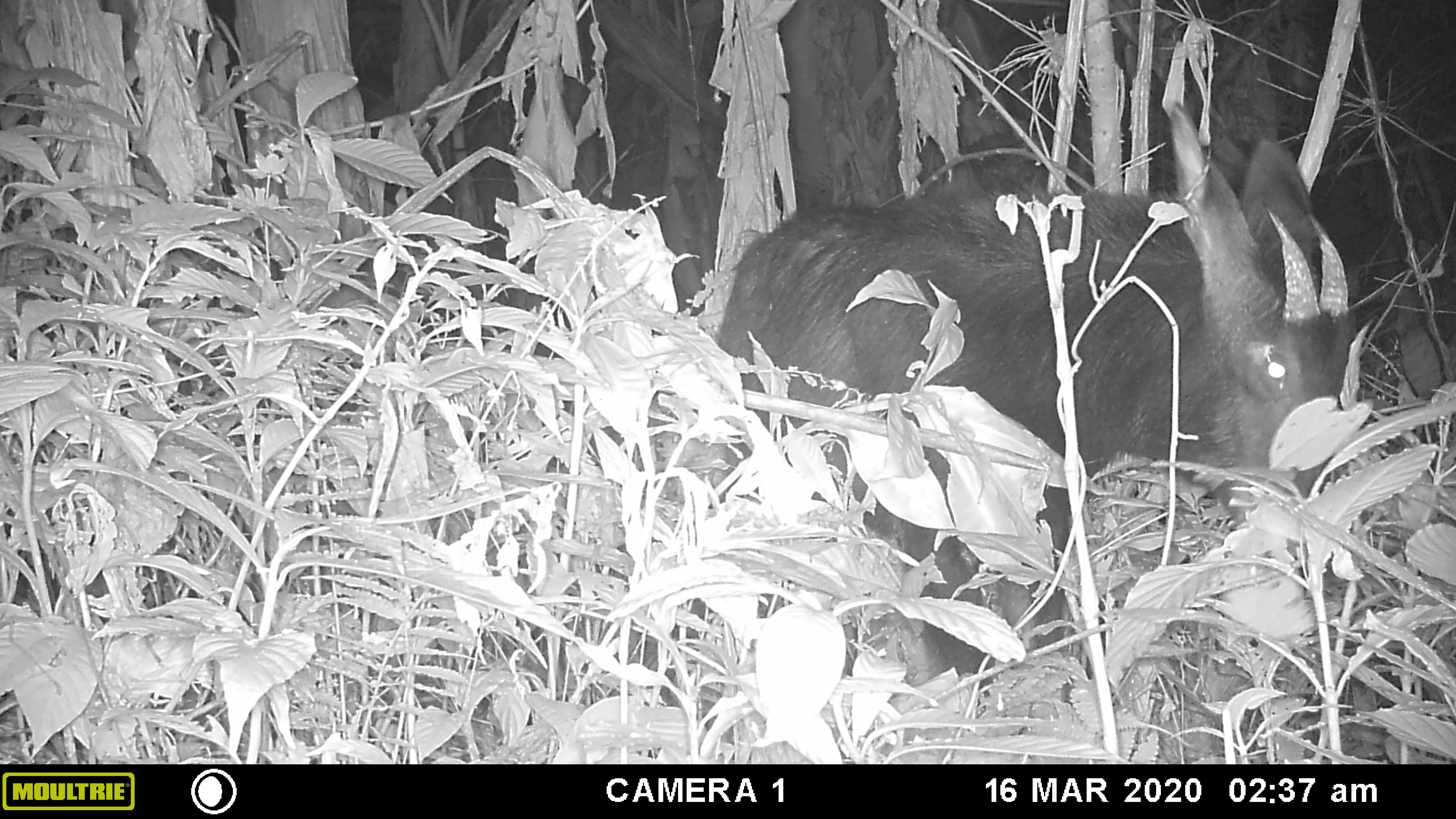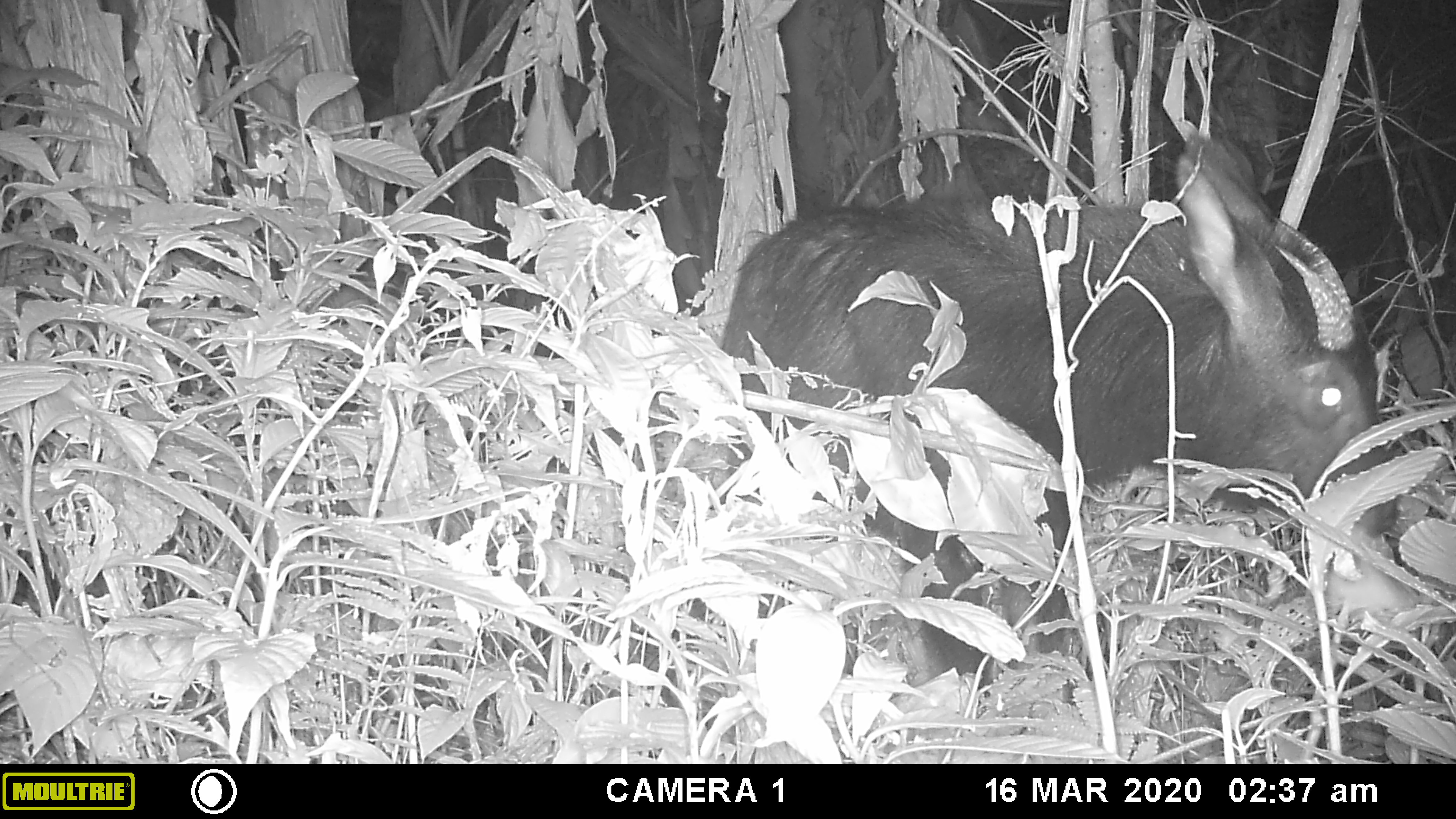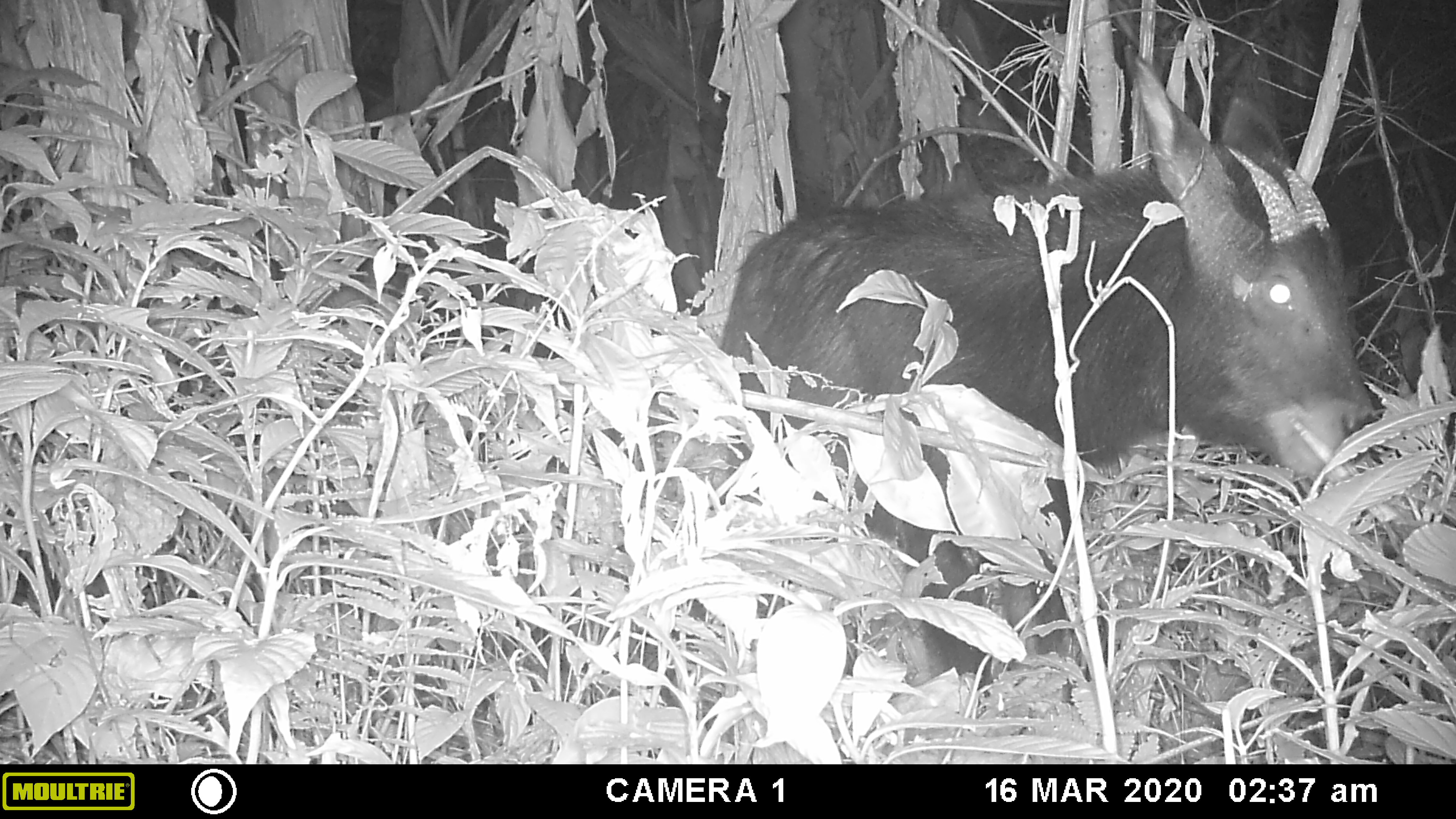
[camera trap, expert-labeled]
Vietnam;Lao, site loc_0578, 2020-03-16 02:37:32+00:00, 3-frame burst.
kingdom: Animalia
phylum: Chordata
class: Mammalia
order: Artiodactyla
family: Bovidae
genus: Capricornis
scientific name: Capricornis sumatraensis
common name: chinese serow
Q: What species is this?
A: Chinese serow (Capricornis sumatraensis).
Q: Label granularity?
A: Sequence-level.